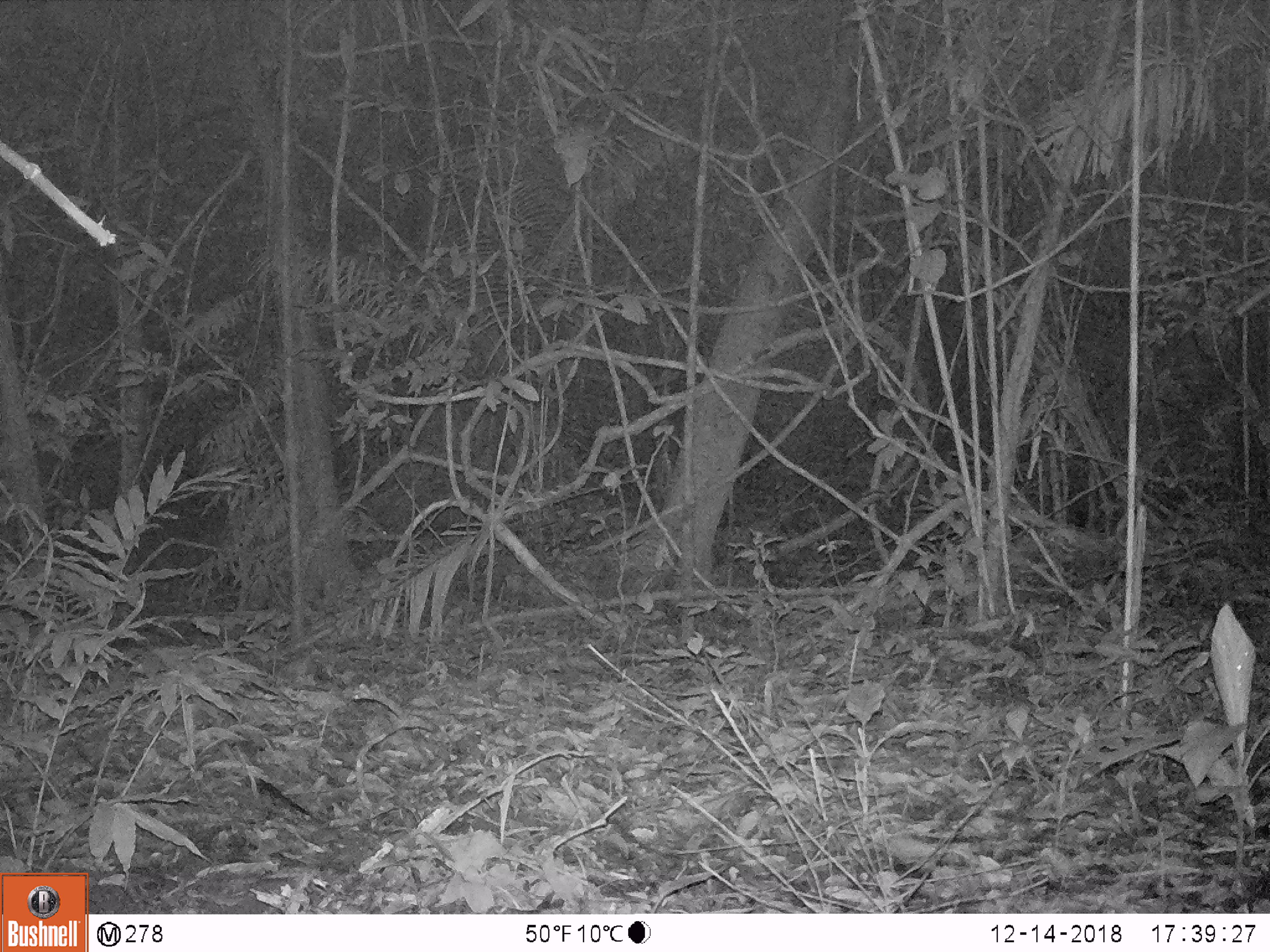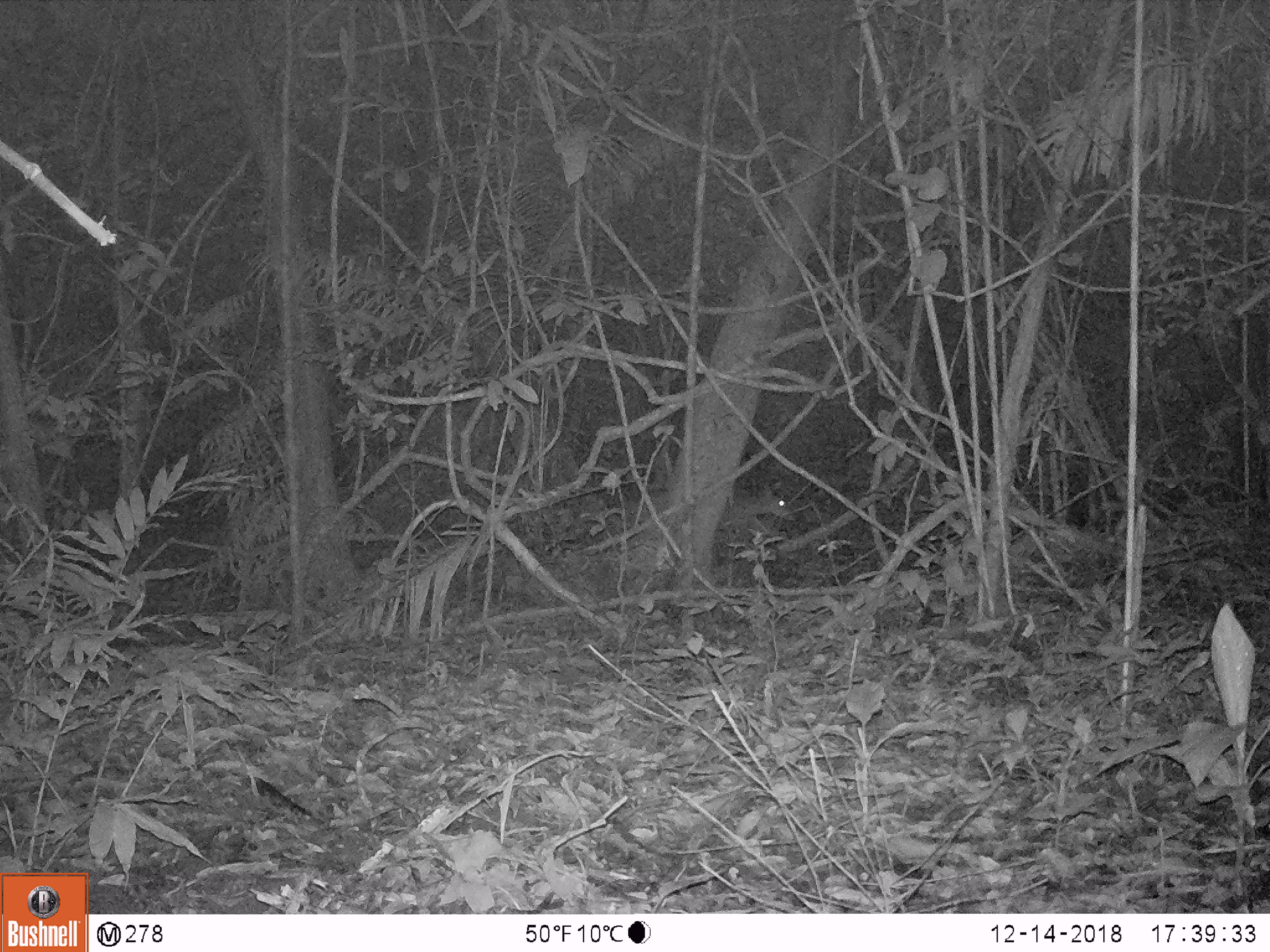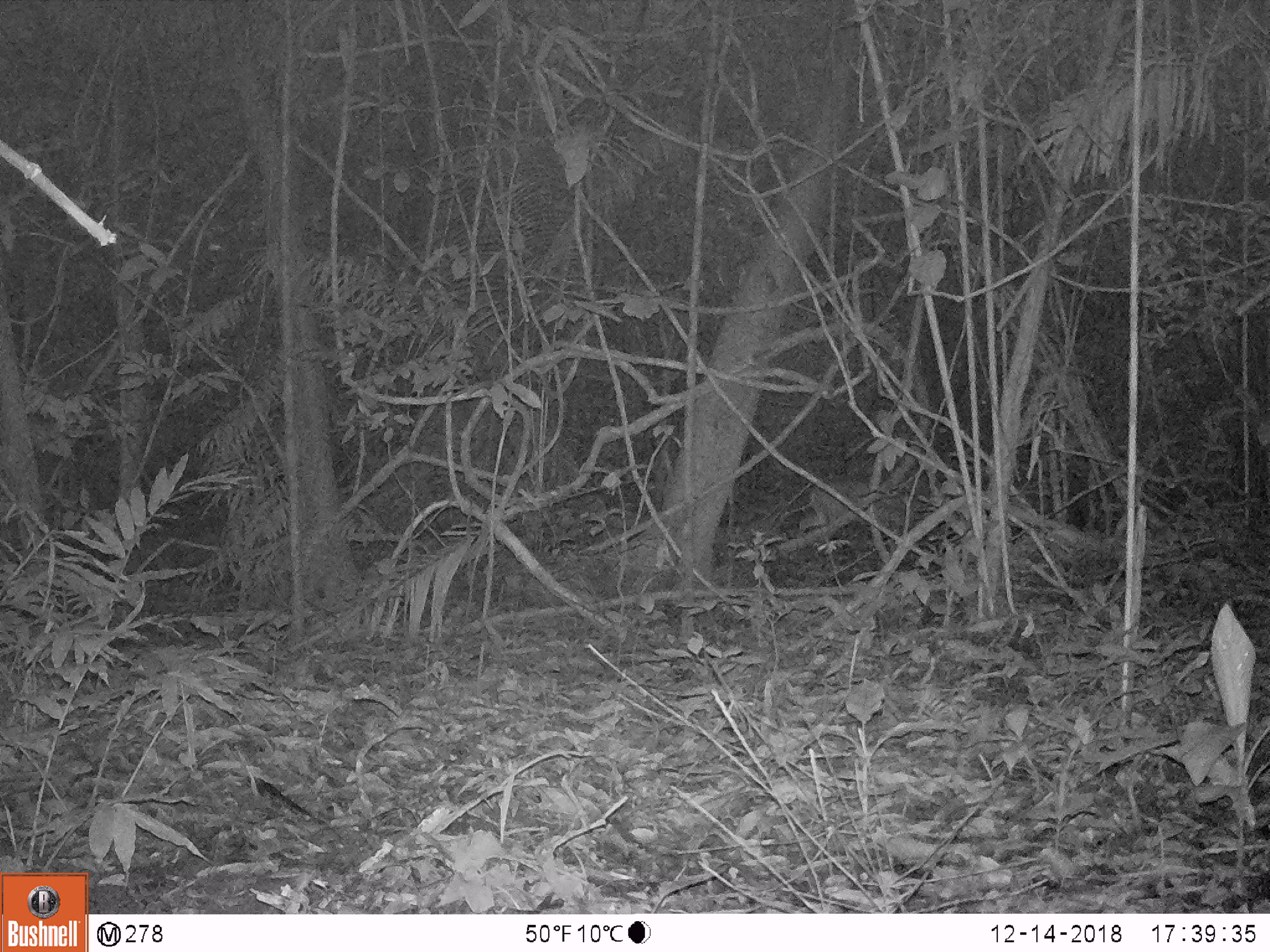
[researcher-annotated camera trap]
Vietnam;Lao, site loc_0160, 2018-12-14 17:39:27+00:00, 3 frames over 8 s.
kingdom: Animalia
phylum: Chordata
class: Mammalia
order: Artiodactyla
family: Cervidae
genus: Muntiacus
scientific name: Muntiacus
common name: muntjacs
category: unidentified muntjac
Unidentified muntjac (muntjacs) (Muntiacus). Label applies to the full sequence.